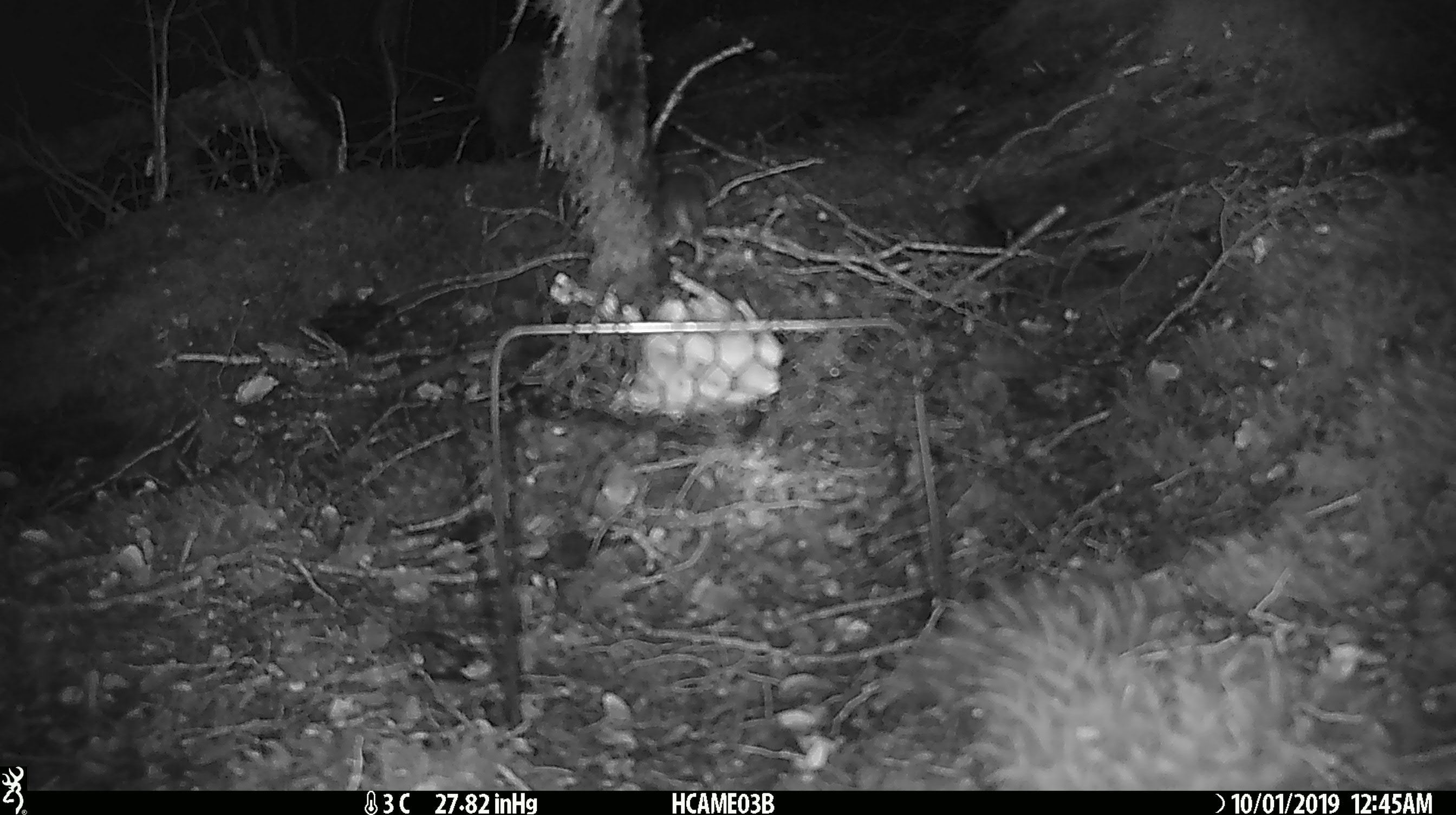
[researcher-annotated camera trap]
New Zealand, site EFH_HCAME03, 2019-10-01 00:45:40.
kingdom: Animalia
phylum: Chordata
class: Mammalia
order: Rodentia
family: Muridae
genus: Mus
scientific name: Mus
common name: mouse